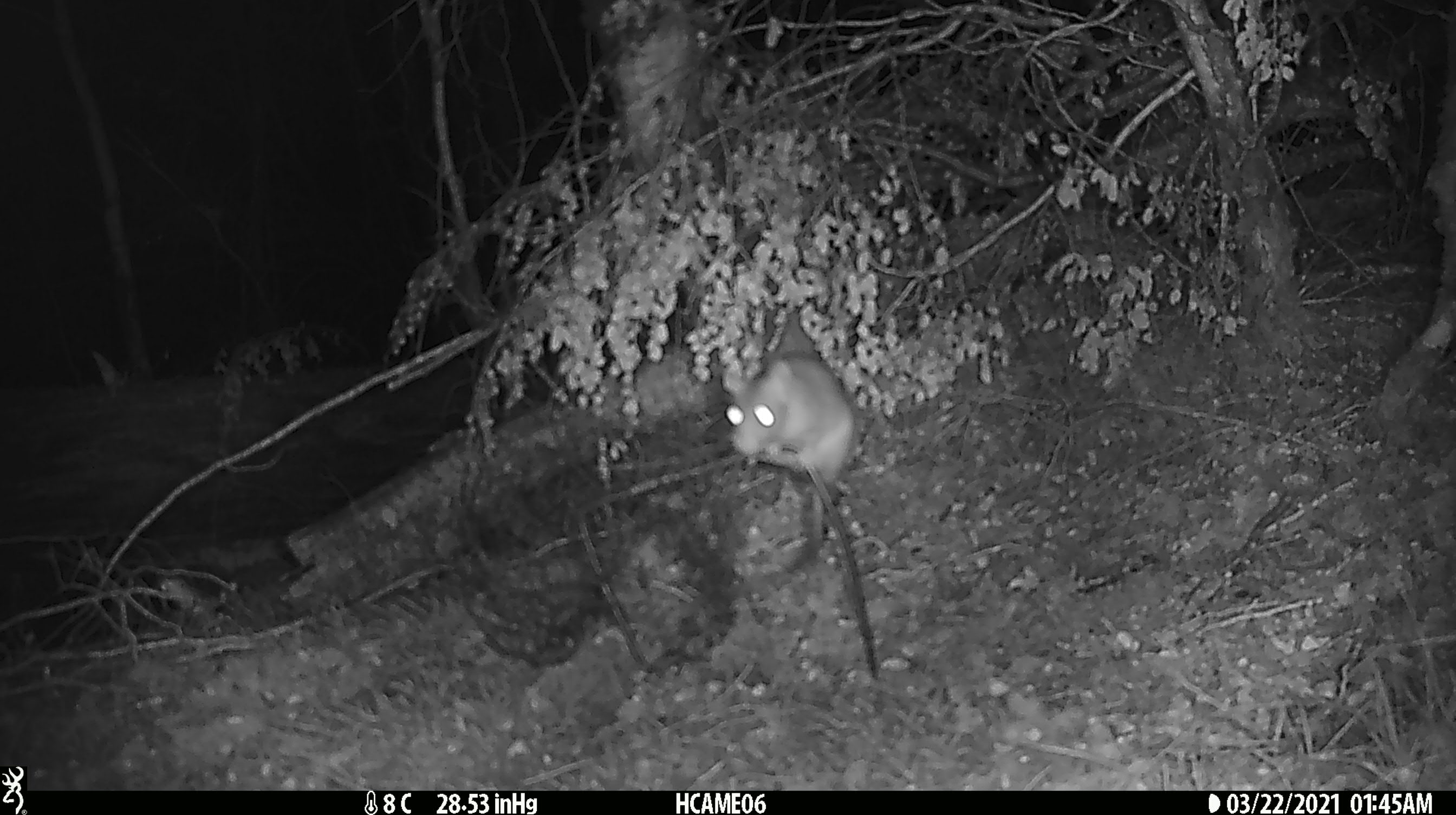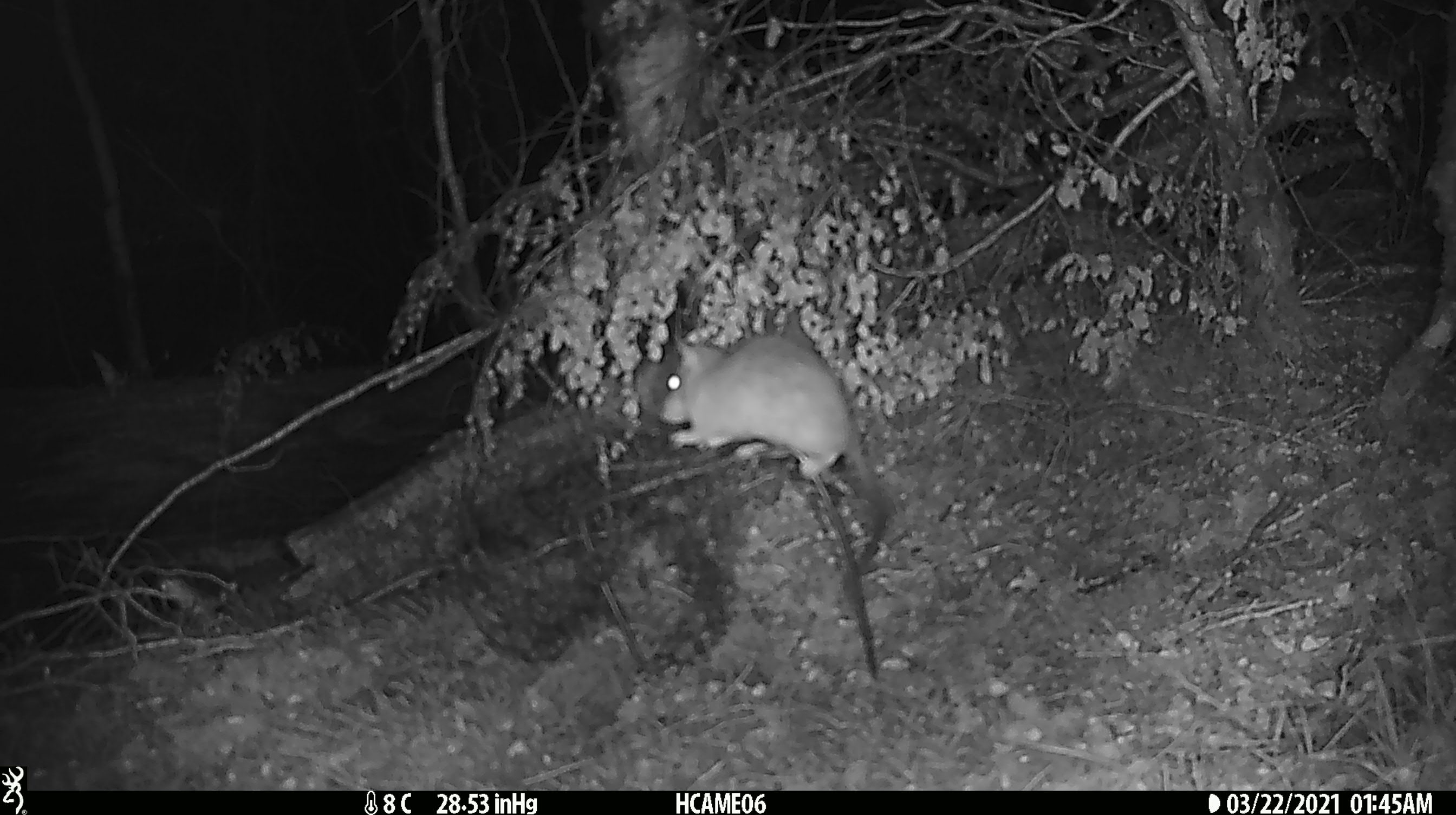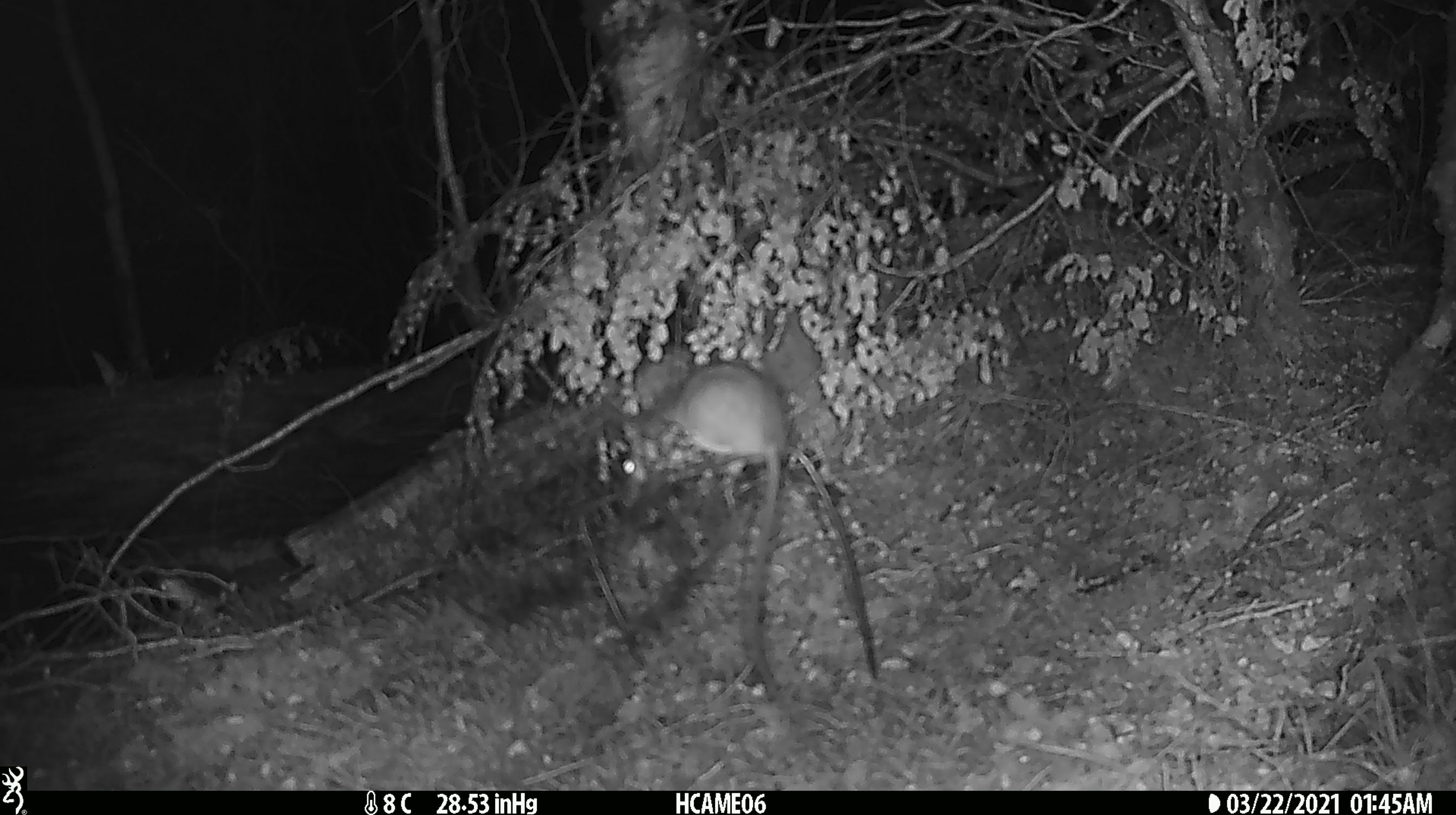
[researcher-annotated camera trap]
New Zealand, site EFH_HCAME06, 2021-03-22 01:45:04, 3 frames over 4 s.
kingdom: Animalia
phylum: Chordata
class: Mammalia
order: Rodentia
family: Muridae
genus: Rattus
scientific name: Rattus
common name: rat